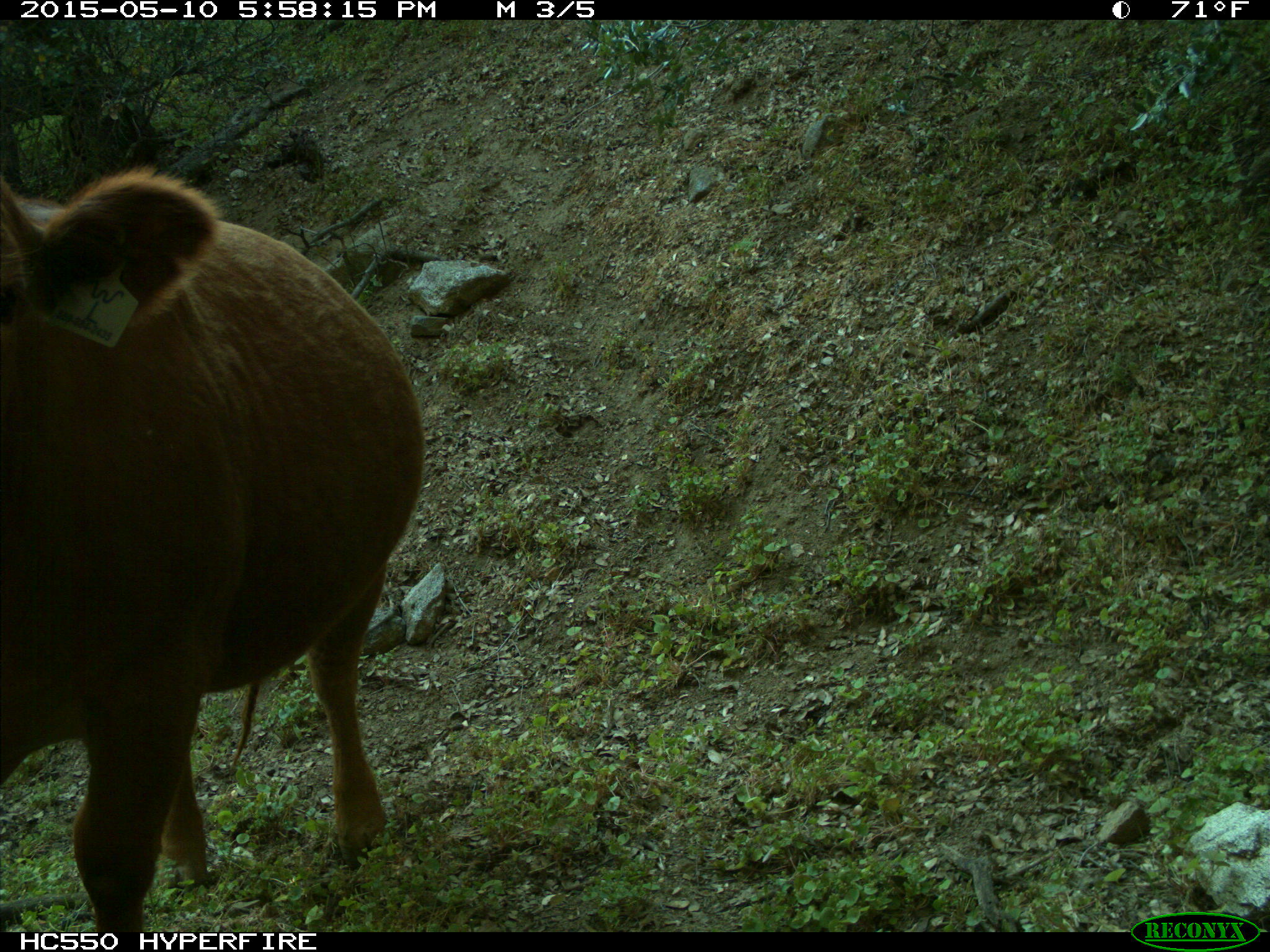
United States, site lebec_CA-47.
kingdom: Animalia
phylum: Chordata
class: Mammalia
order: Artiodactyla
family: Bovidae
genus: Bos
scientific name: Bos taurus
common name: domestic cow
Bos taurus (domestic cow).